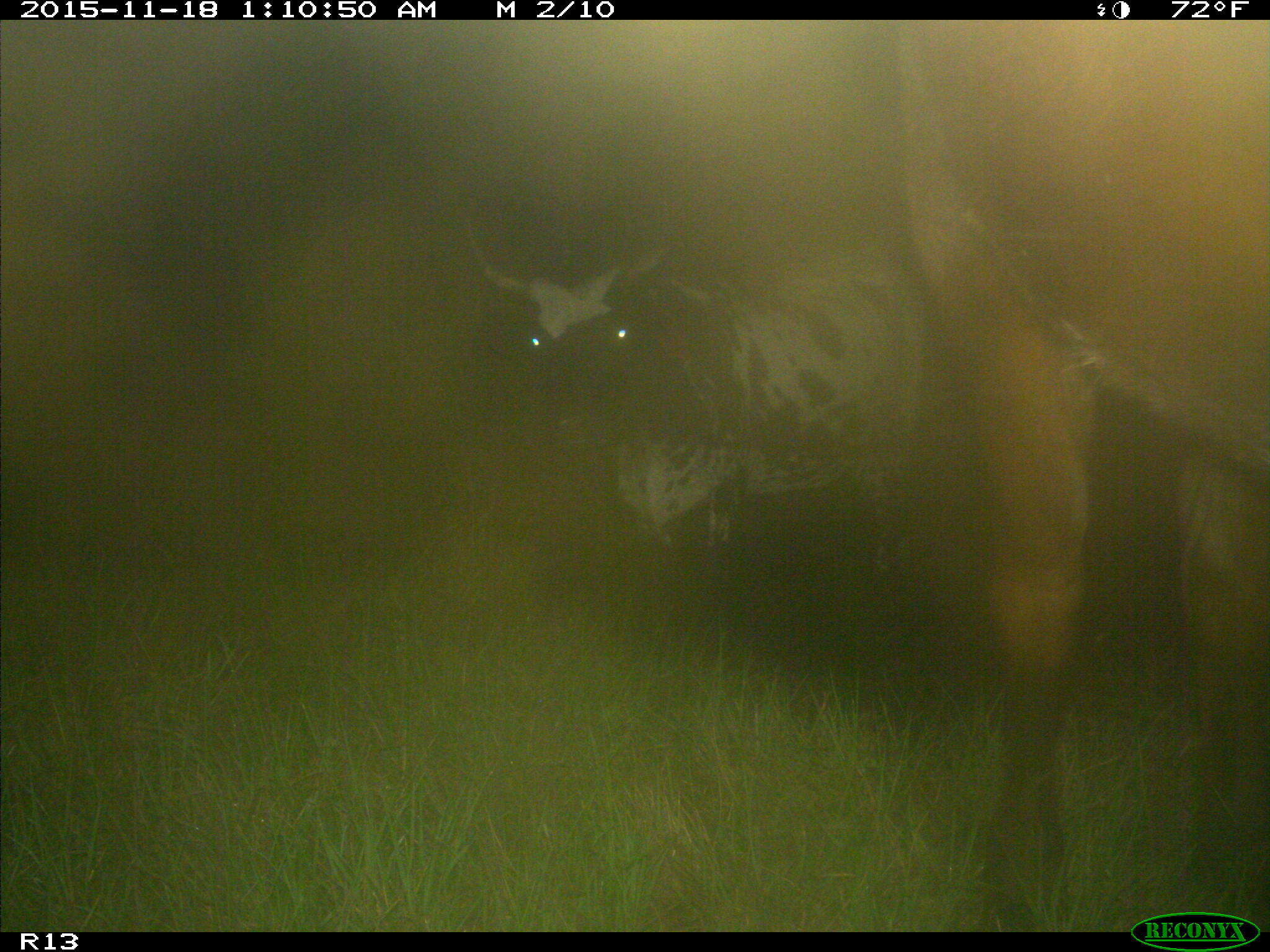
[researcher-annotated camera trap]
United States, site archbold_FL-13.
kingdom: Animalia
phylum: Chordata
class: Mammalia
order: Artiodactyla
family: Bovidae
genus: Bos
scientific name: Bos taurus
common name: domestic cow